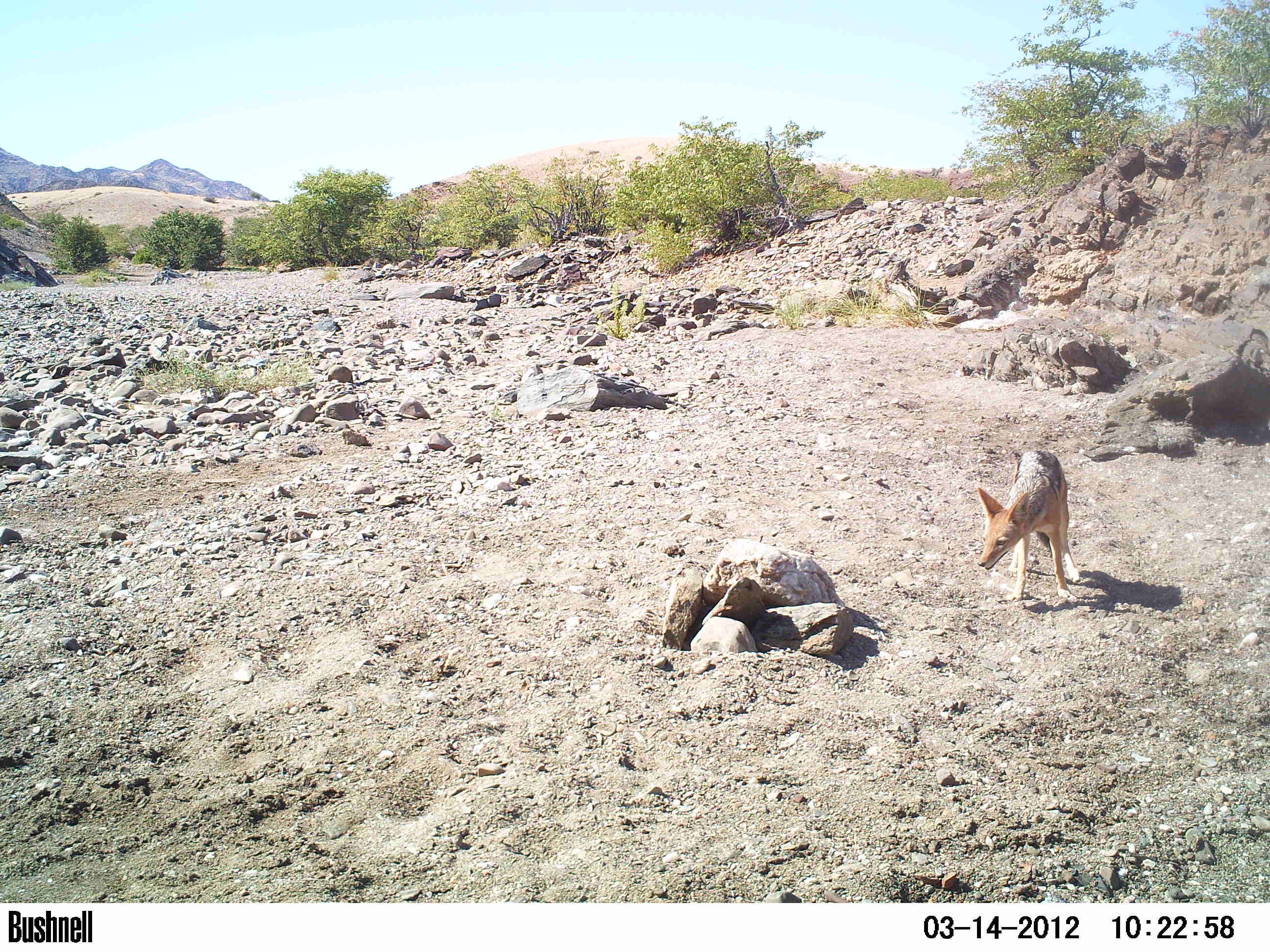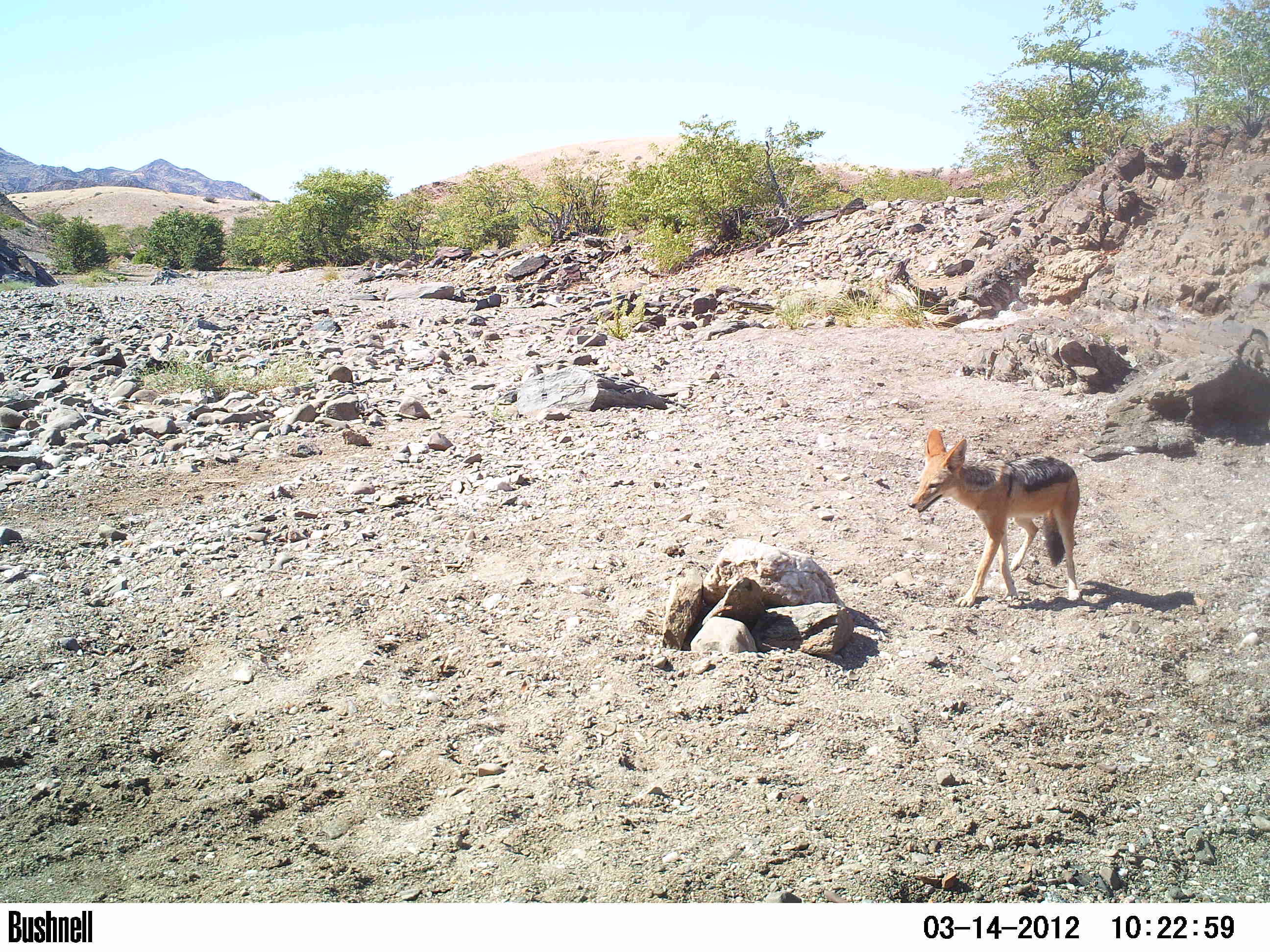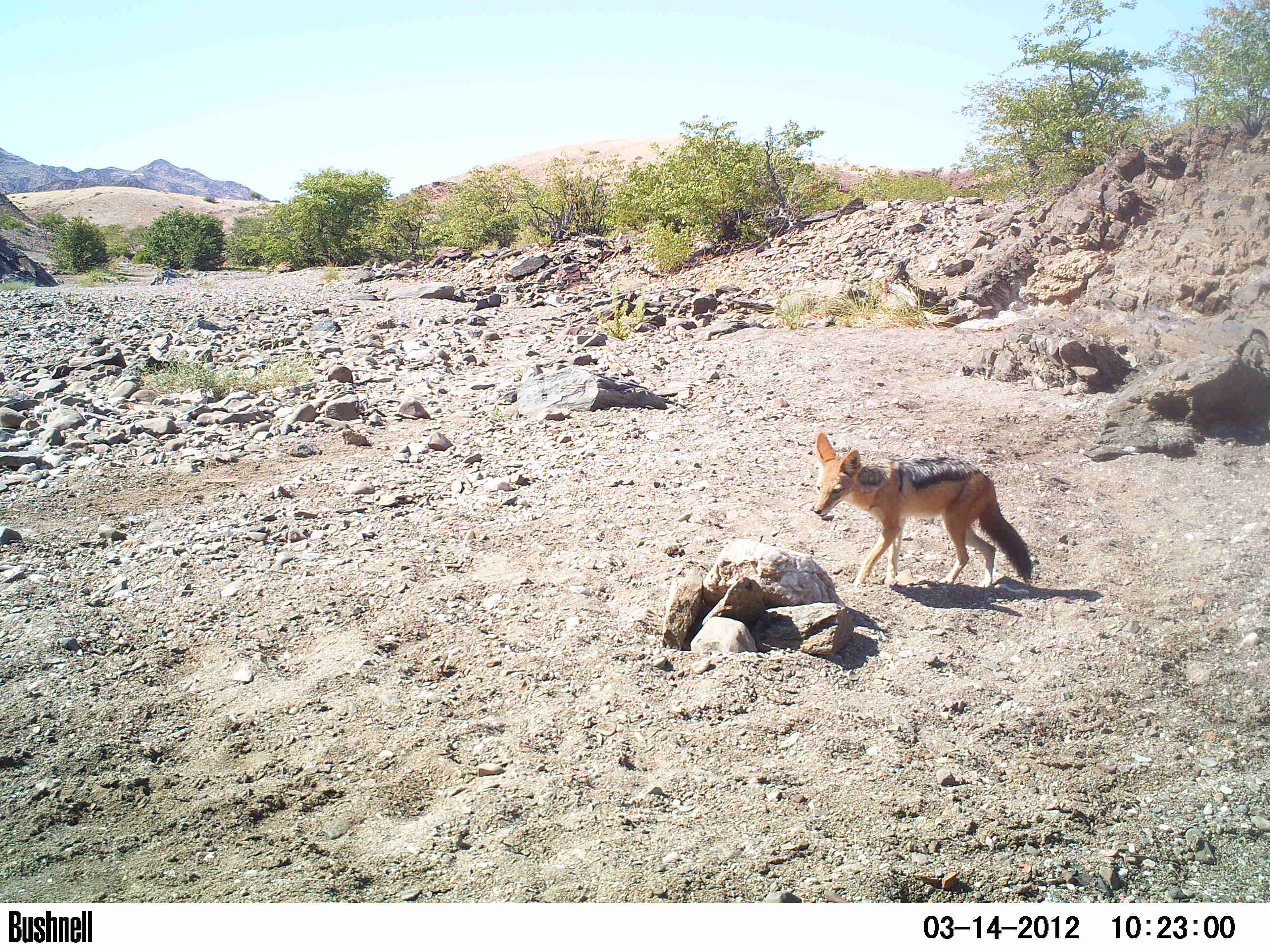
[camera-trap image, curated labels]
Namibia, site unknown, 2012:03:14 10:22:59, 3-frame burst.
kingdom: Animalia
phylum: Chordata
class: Mammalia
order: Carnivora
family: Canidae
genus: Lupulella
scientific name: Lupulella mesomelas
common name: black-backed jackal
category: canis mesomelas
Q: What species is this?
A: Canis mesomelas (black-backed jackal) (Lupulella mesomelas).